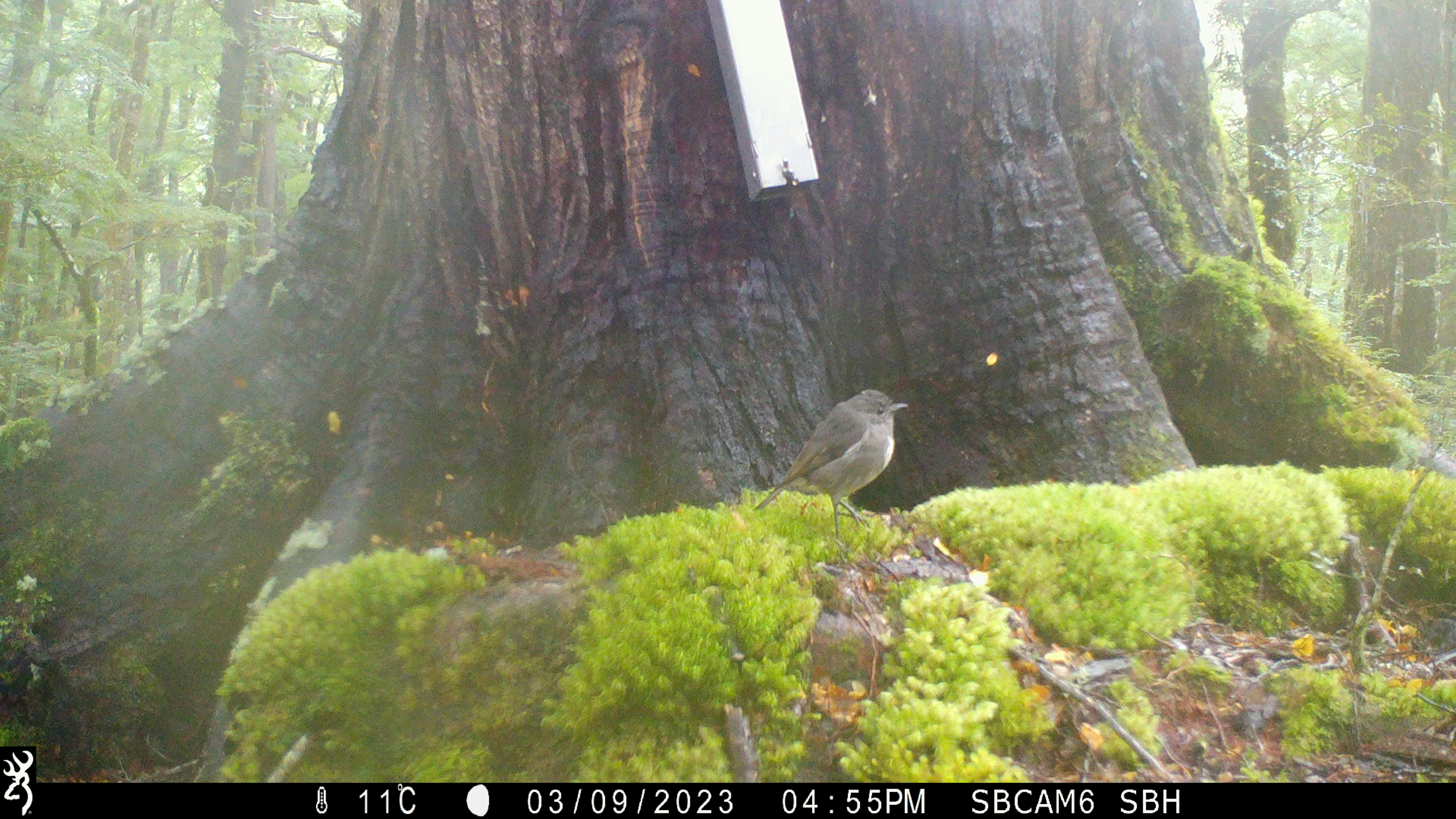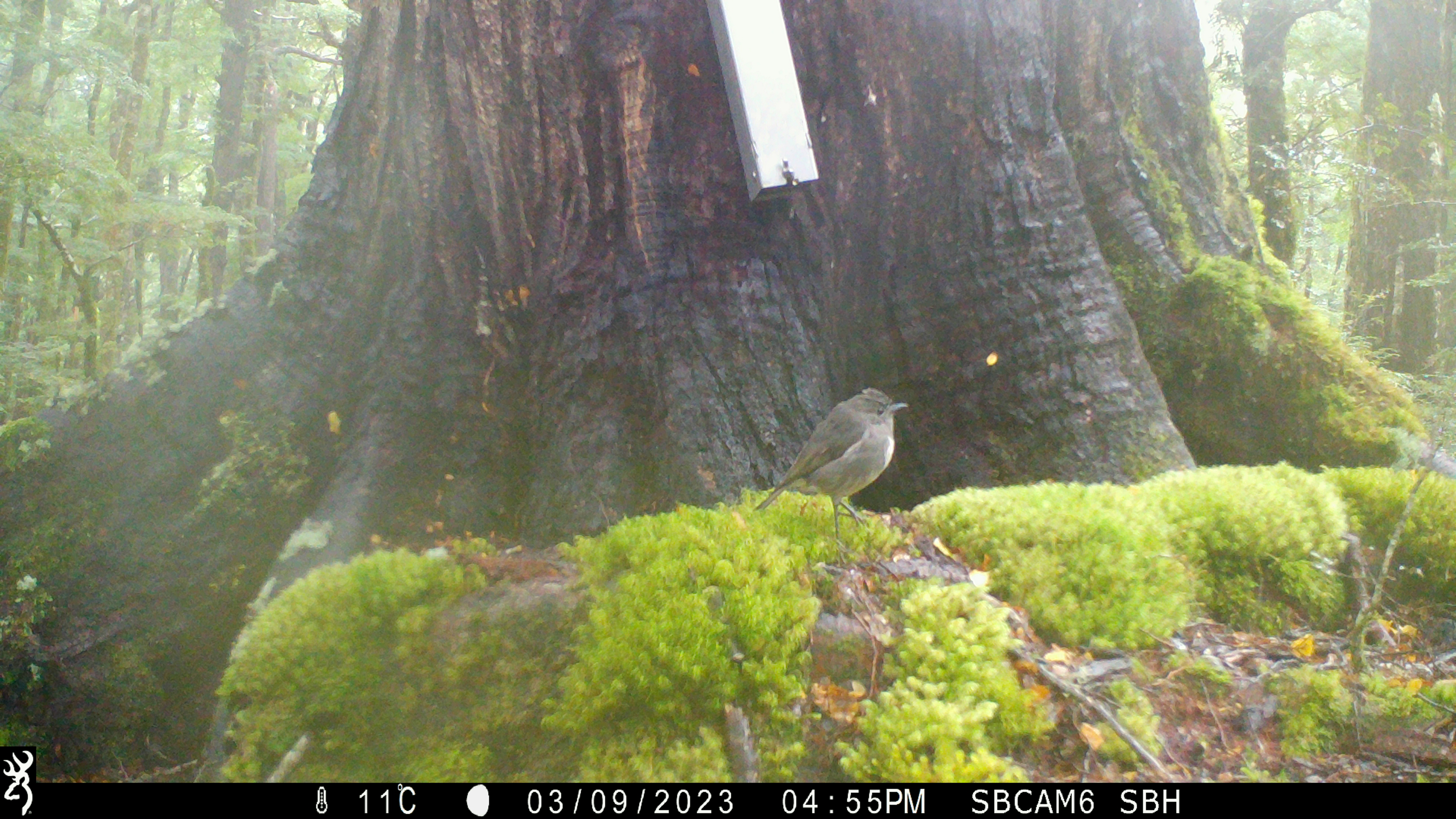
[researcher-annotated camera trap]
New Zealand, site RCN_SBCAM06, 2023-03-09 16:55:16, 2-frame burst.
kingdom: Animalia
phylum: Chordata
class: Aves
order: Passeriformes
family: Petroicidae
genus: Petroica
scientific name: Petroica australis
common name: new zealand robin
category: robin